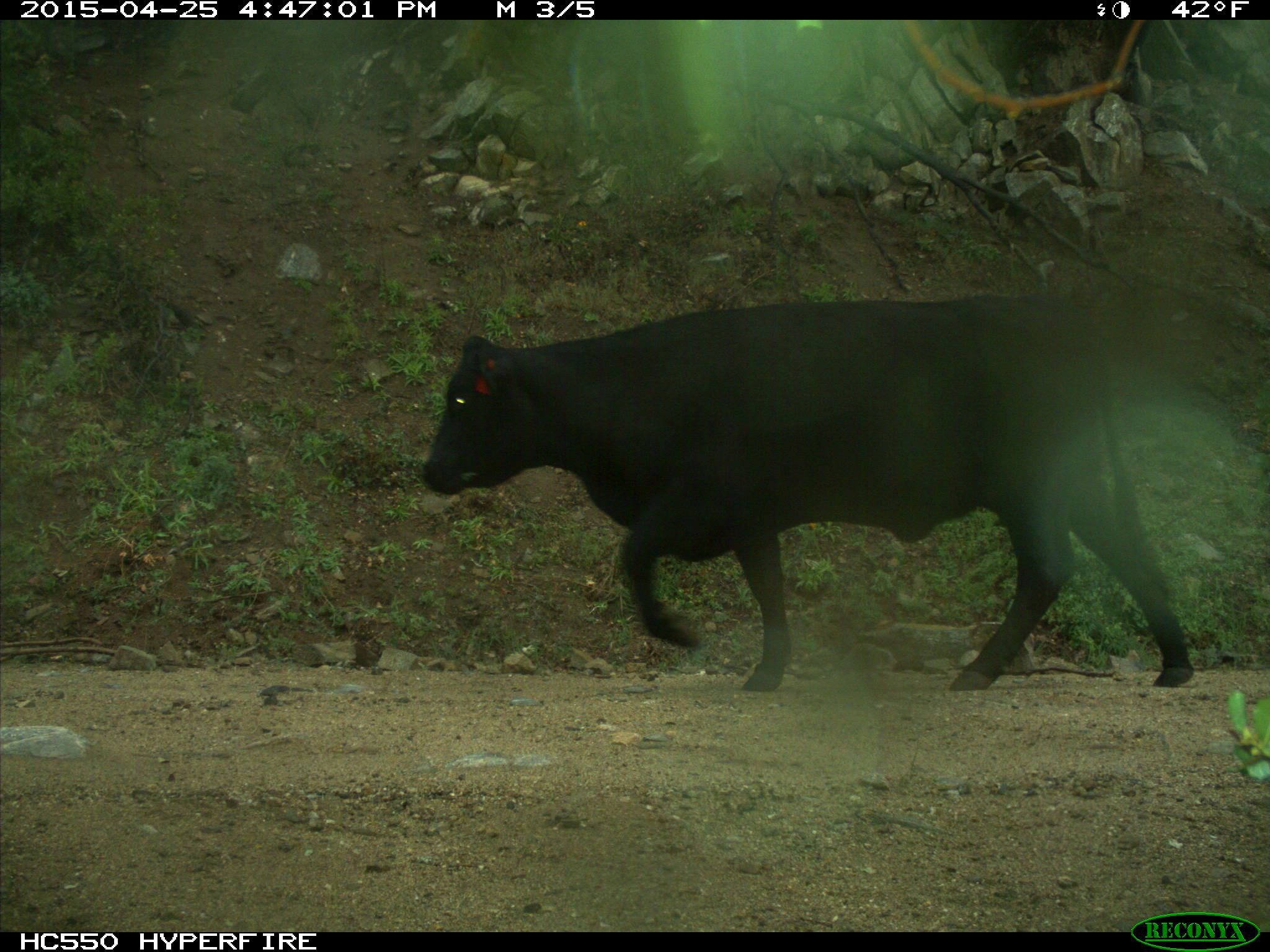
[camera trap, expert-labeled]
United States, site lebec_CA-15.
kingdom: Animalia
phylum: Chordata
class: Mammalia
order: Artiodactyla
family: Bovidae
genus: Bos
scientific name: Bos taurus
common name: domestic cow